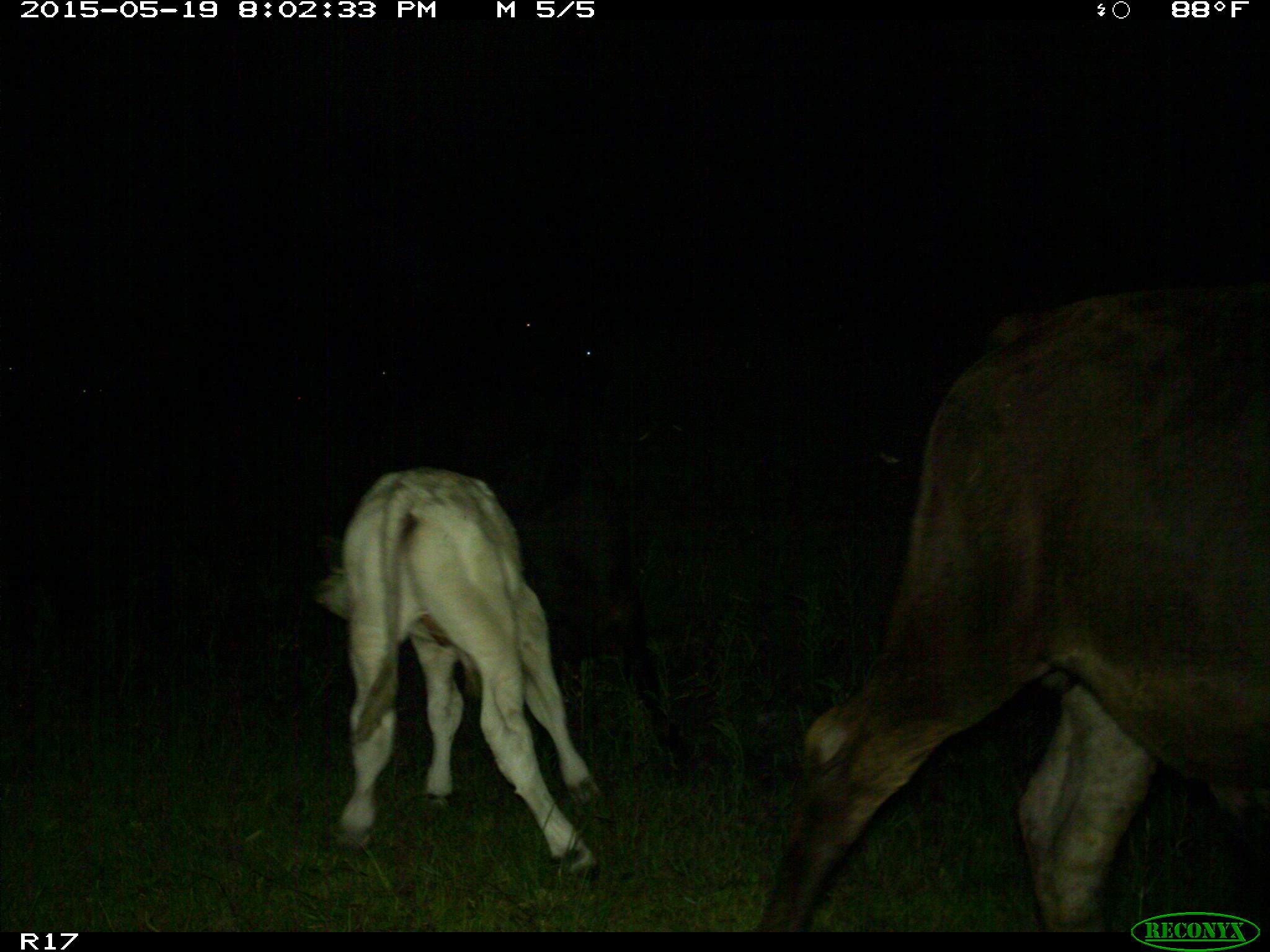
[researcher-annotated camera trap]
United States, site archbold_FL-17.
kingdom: Animalia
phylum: Chordata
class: Mammalia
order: Artiodactyla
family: Bovidae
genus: Bos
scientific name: Bos taurus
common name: domestic cow